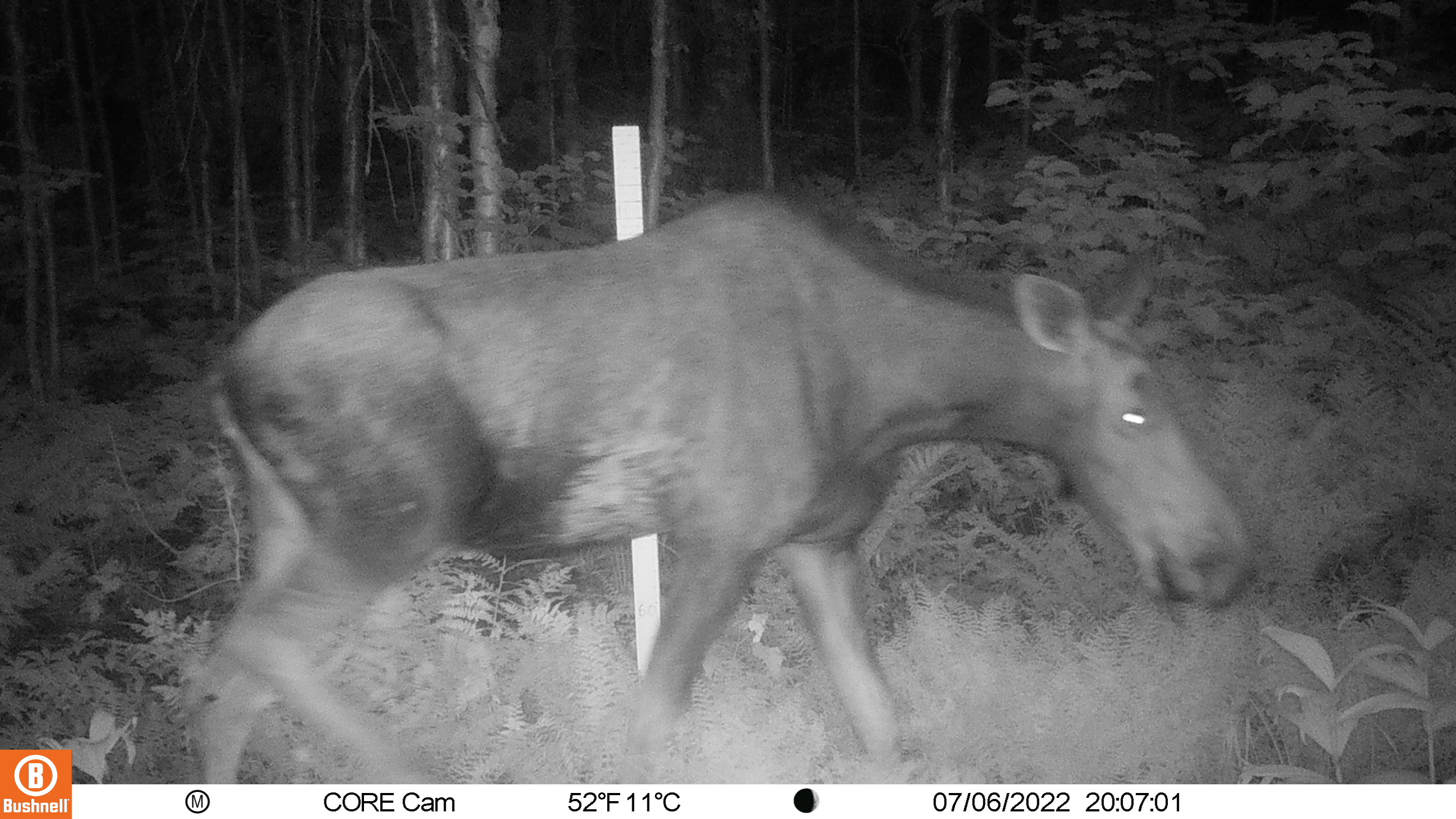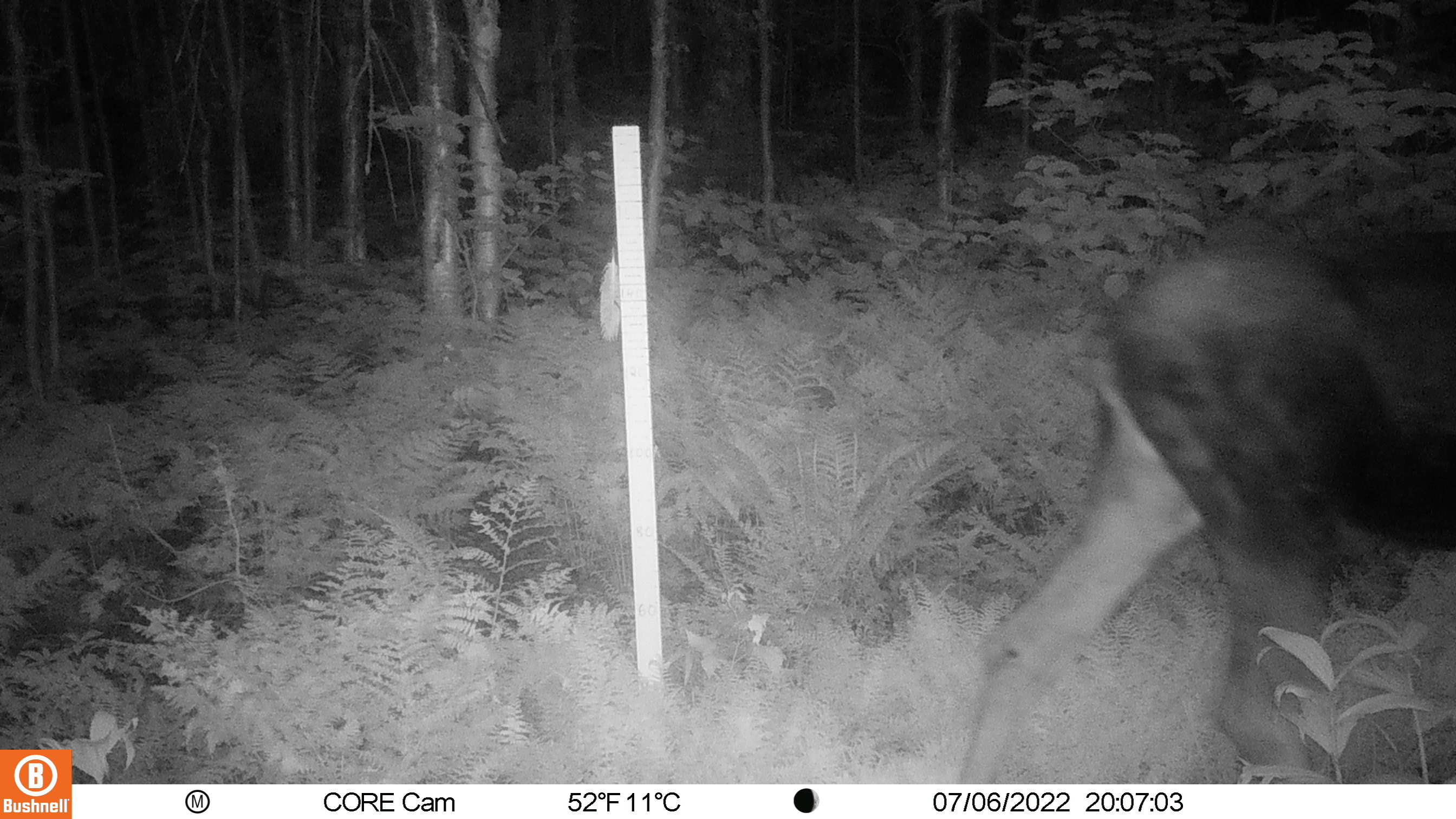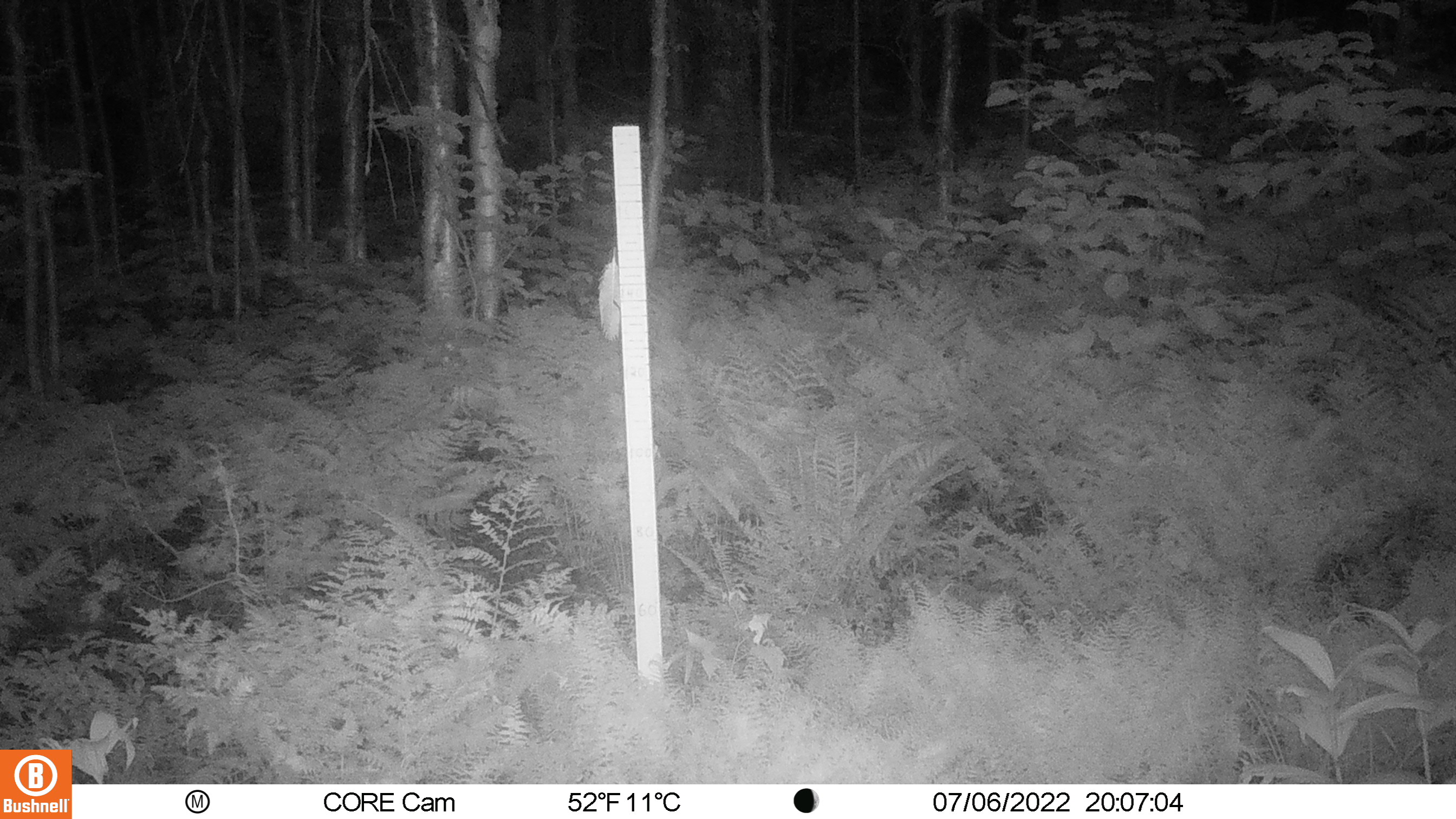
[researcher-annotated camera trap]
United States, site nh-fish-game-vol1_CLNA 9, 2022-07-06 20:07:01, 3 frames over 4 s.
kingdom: Animalia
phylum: Chordata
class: Mammalia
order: Artiodactyla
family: Cervidae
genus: Alces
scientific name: Alces alces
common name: moose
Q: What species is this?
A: Moose (Alces alces).